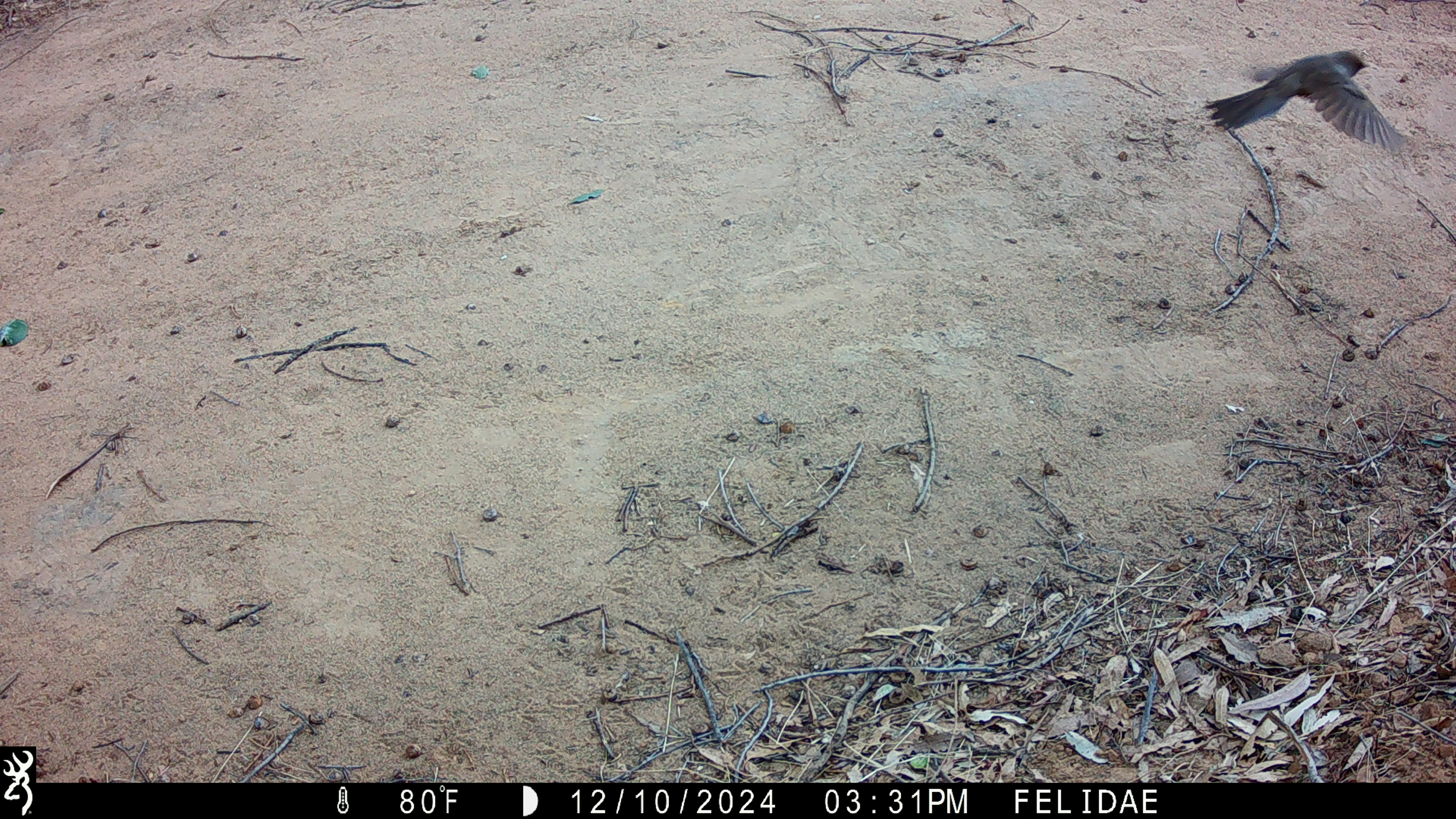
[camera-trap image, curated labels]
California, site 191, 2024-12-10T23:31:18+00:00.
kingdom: Animalia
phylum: Chordata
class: Aves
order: Passeriformes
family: Corvidae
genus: Aphelocoma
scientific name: Aphelocoma californica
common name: california scrub jay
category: western scrub-jay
Western scrub-jay (california scrub jay) (Aphelocoma californica).